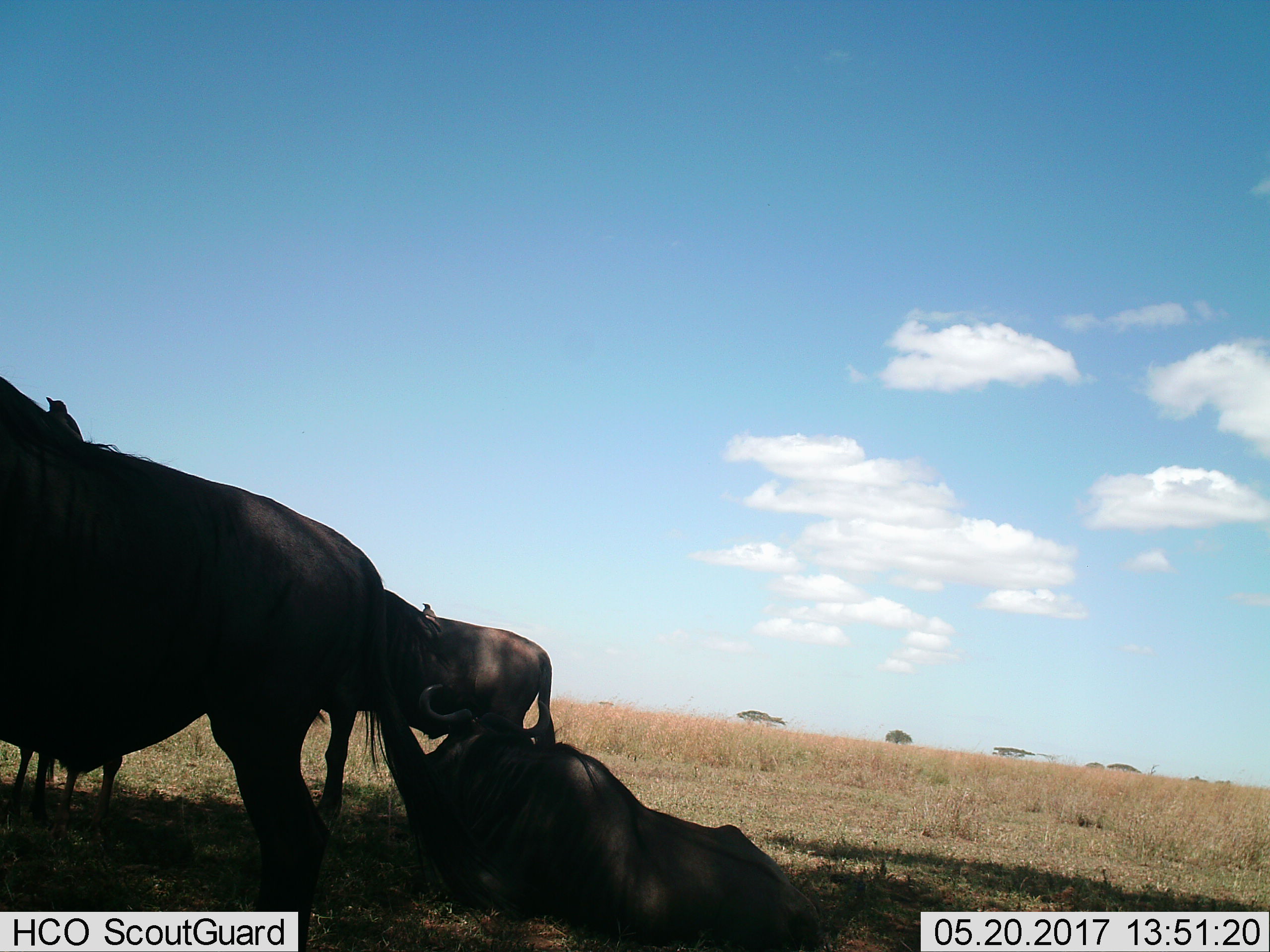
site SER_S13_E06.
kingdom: Animalia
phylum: Chordata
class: Mammalia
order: Artiodactyla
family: Bovidae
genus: Connochaetes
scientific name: Connochaetes taurinus taurinus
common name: blue wildebeest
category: wildebeestblue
Wildebeestblue (blue wildebeest) (Connochaetes taurinus taurinus), count 3. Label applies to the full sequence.